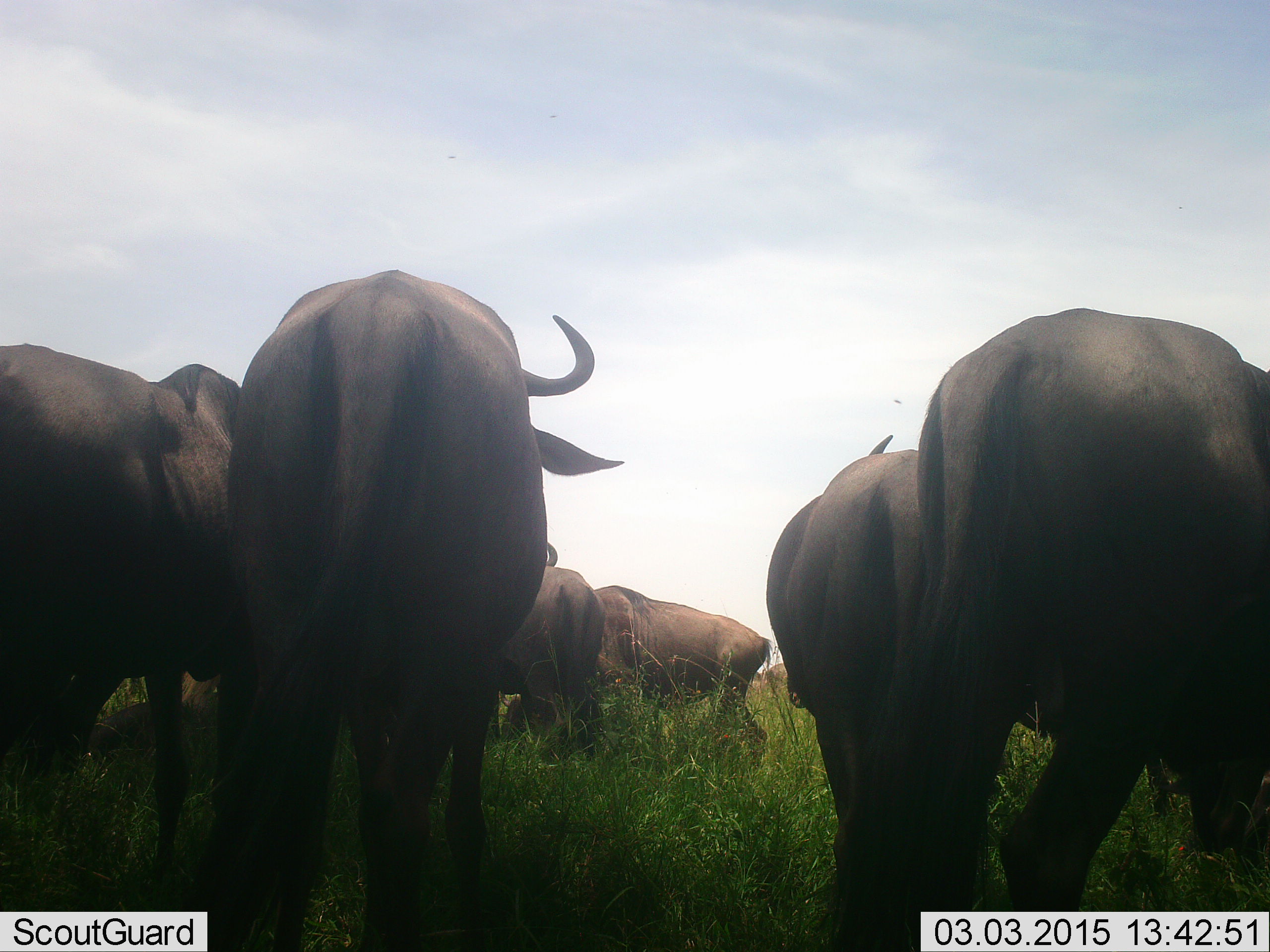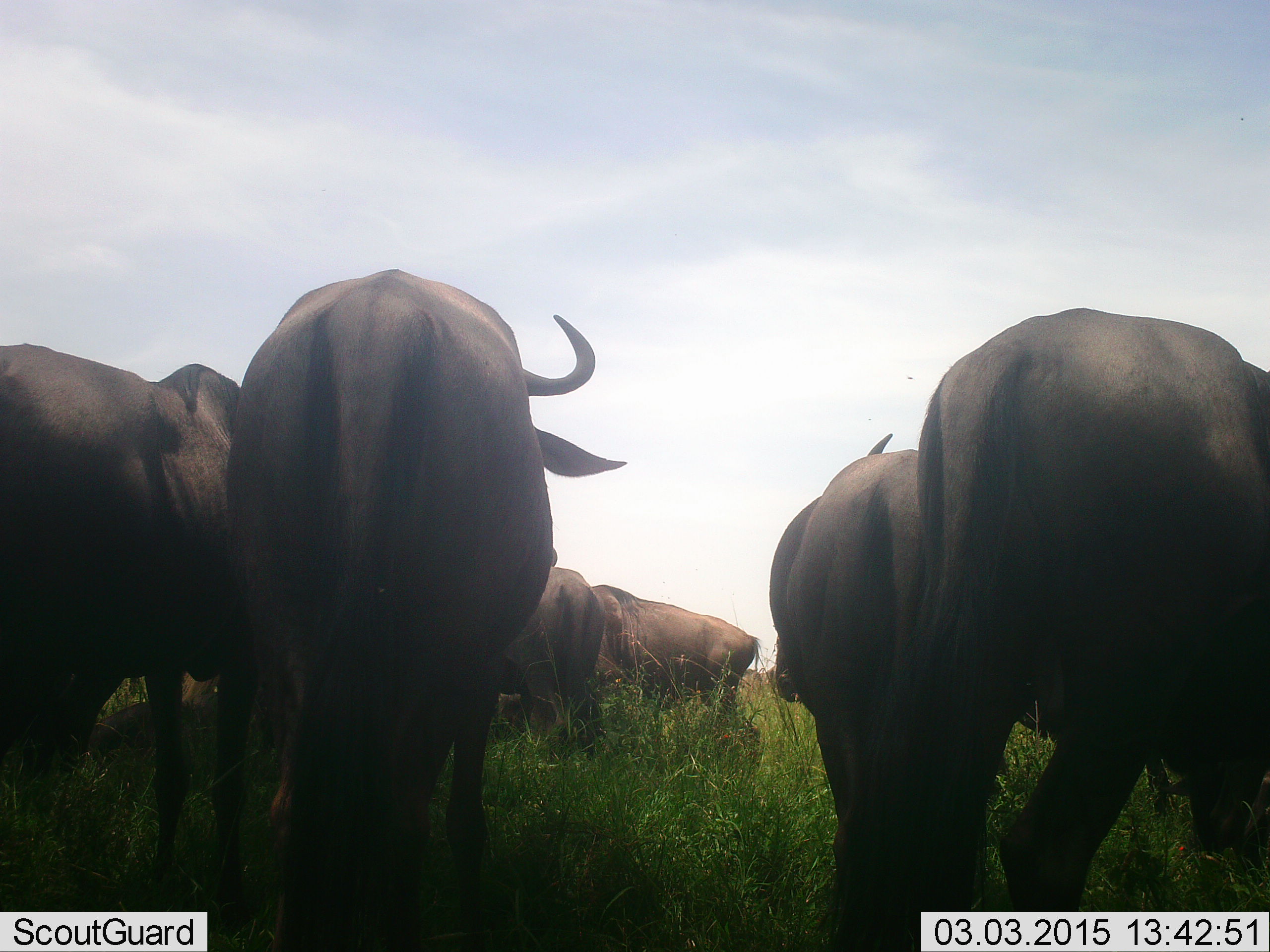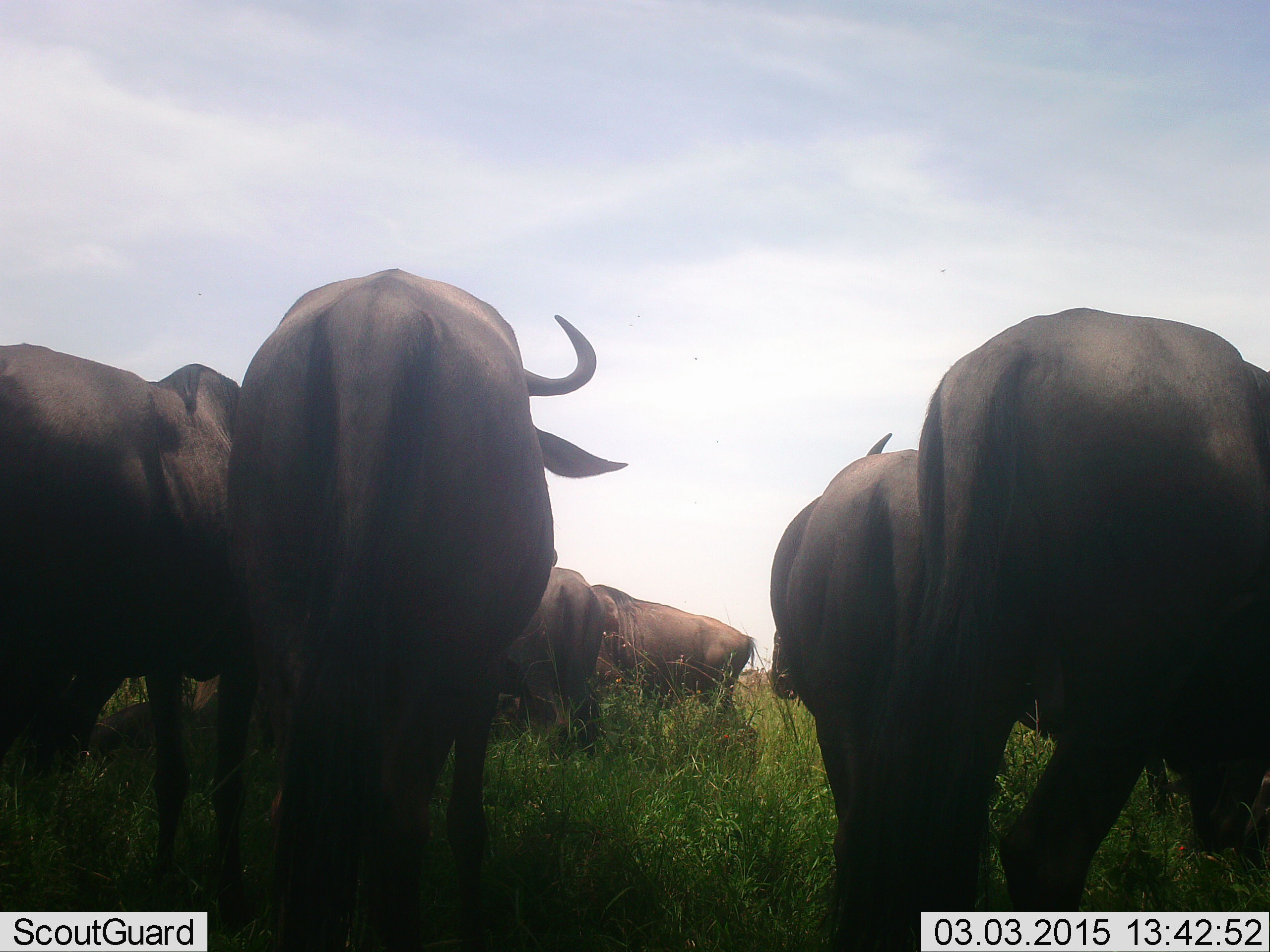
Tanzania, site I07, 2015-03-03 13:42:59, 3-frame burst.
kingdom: Animalia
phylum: Chordata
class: Mammalia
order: Artiodactyla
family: Bovidae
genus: Connochaetes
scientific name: Connochaetes taurinus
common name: blue wildebeest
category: wildebeest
Wildebeest (blue wildebeest) (Connochaetes taurinus), count 6. Behavior (volunteer vote fractions): standing 90%, resting 0%, moving 20%, interacting 10%. Young present (vote fraction): 0%. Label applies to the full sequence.